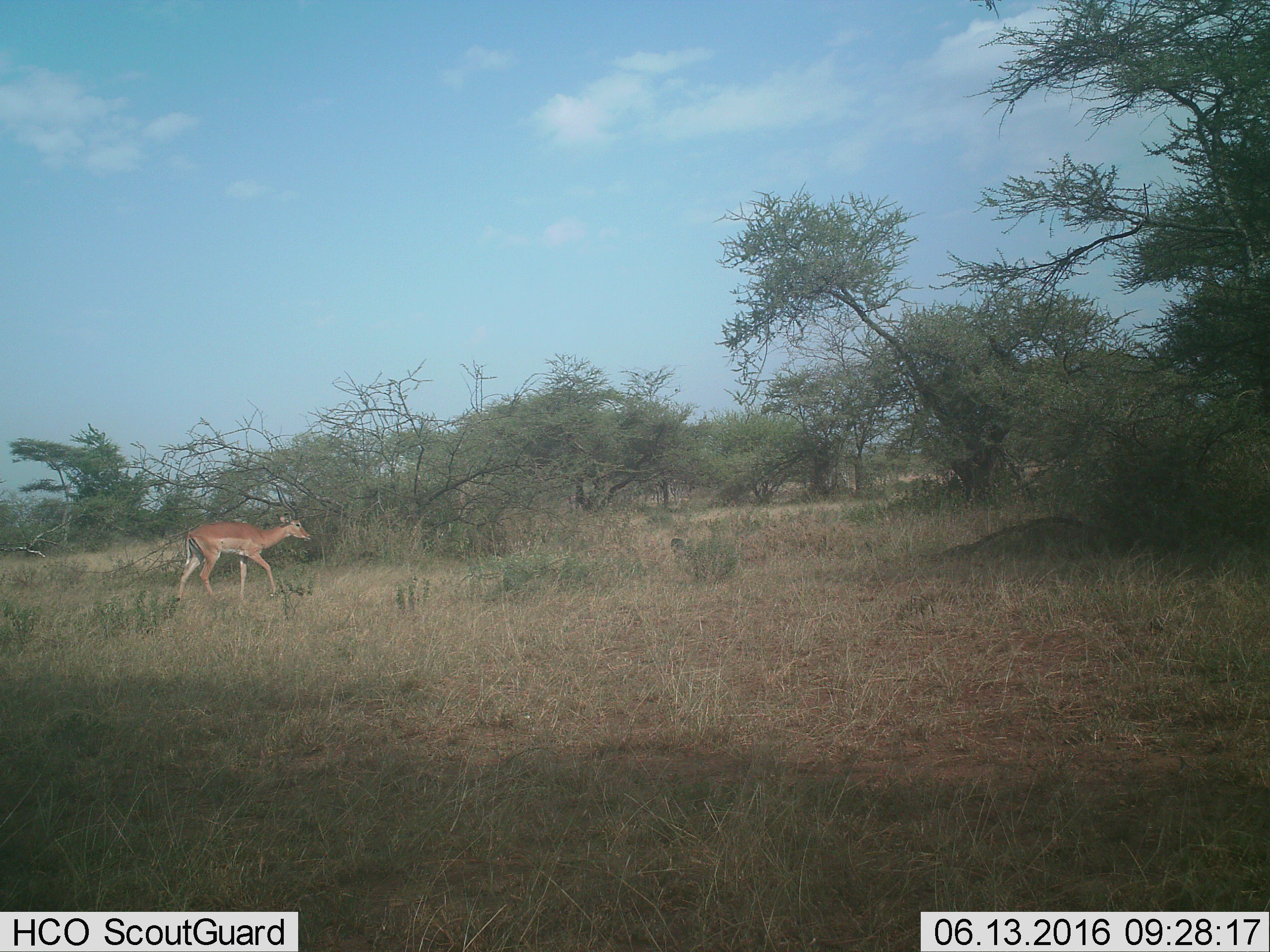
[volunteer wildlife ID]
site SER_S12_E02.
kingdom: Animalia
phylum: Chordata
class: Mammalia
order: Artiodactyla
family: Bovidae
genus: Aepyceros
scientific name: Aepyceros melampus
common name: impala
Impala (Aepyceros melampus), count 1. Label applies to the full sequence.